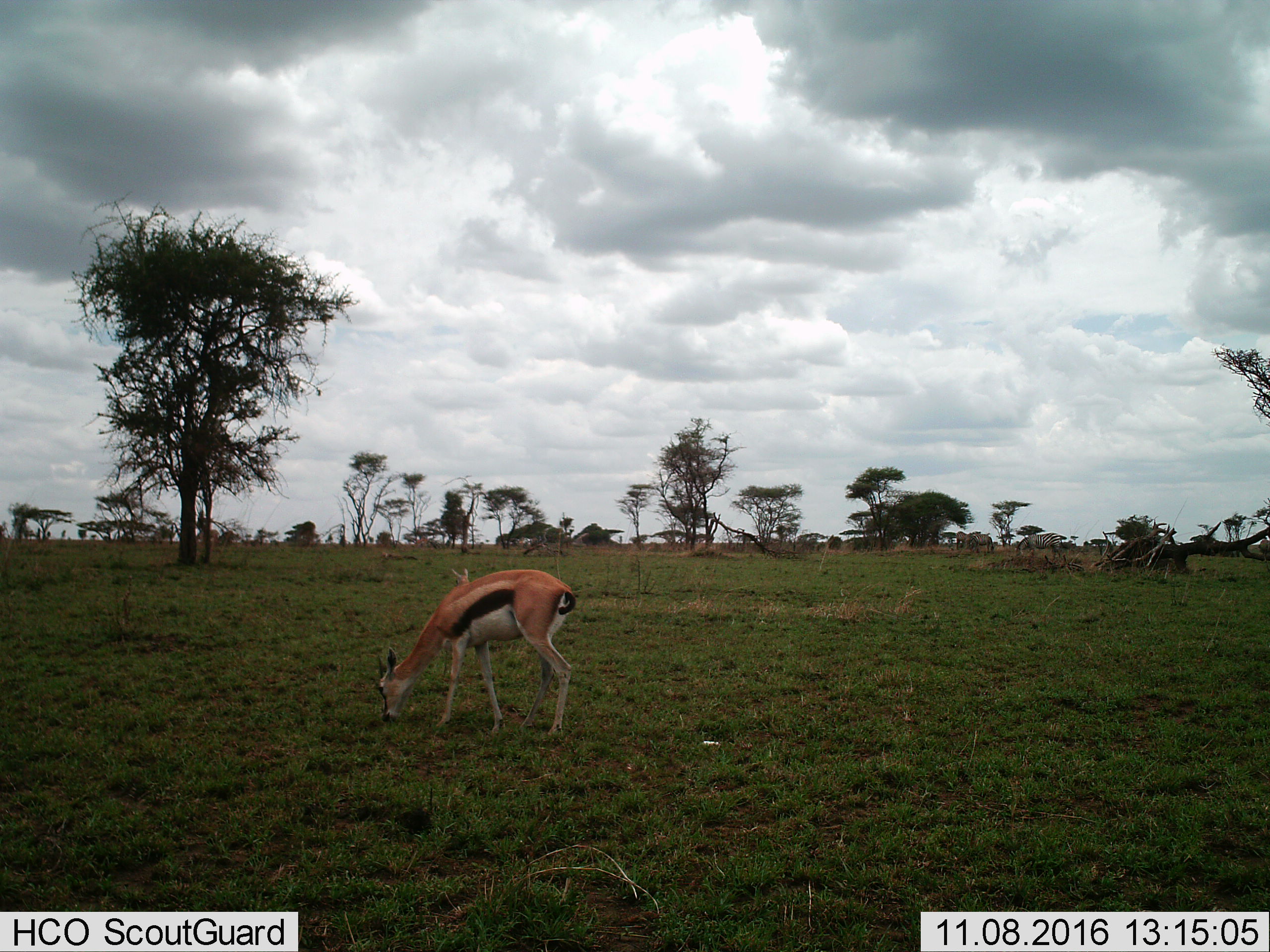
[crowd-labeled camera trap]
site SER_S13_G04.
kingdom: Animalia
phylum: Chordata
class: Mammalia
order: Artiodactyla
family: Bovidae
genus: Eudorcas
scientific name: Eudorcas thomsonii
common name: thomson's gazelle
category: gazellethomsons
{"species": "gazellethomsons (thomson's gazelle) (Eudorcas thomsonii)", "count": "2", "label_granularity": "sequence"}